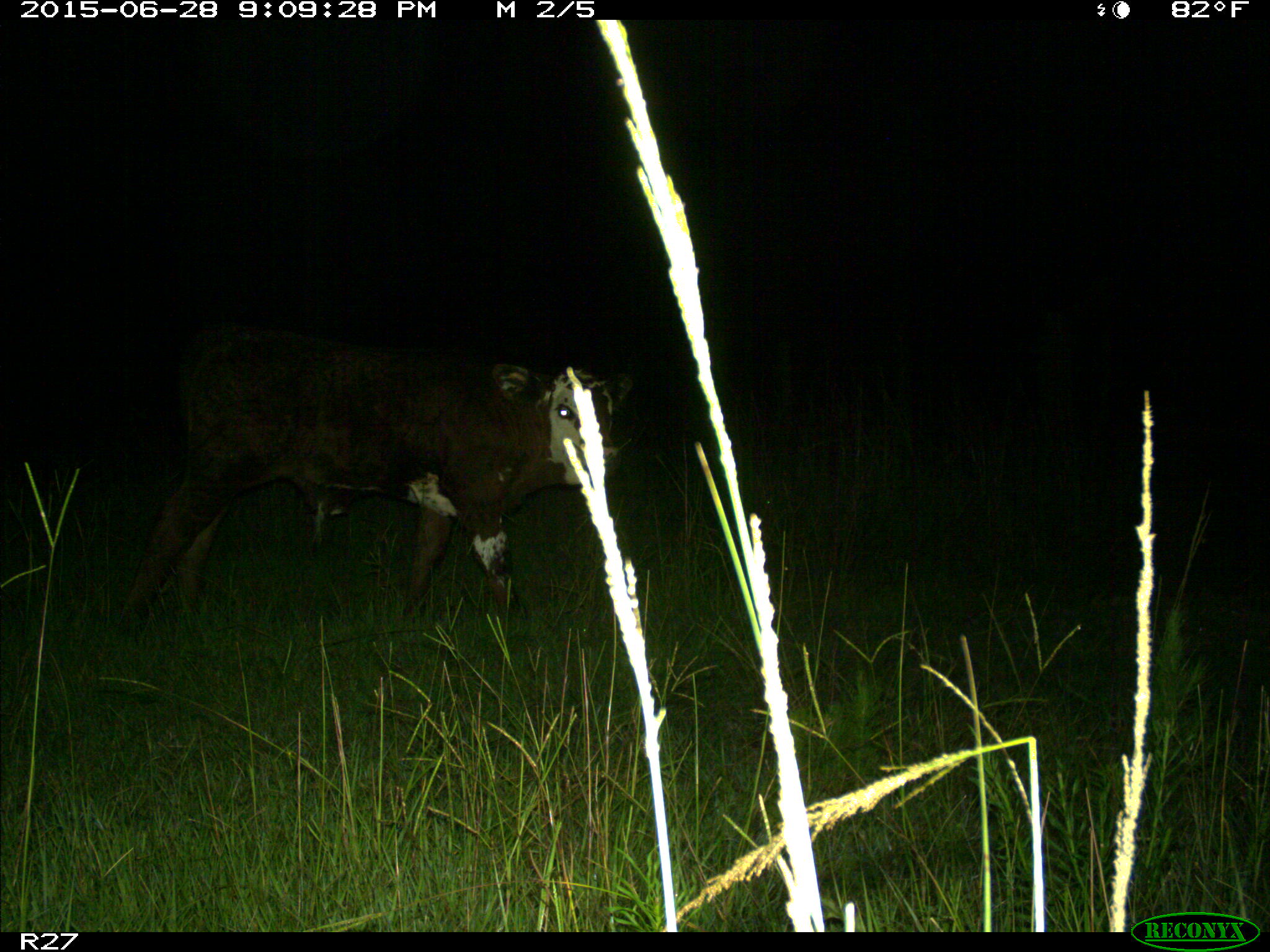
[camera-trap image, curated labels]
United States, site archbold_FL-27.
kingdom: Animalia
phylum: Chordata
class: Mammalia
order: Artiodactyla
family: Bovidae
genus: Bos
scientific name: Bos taurus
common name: domestic cow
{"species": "Bos taurus (domestic cow)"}